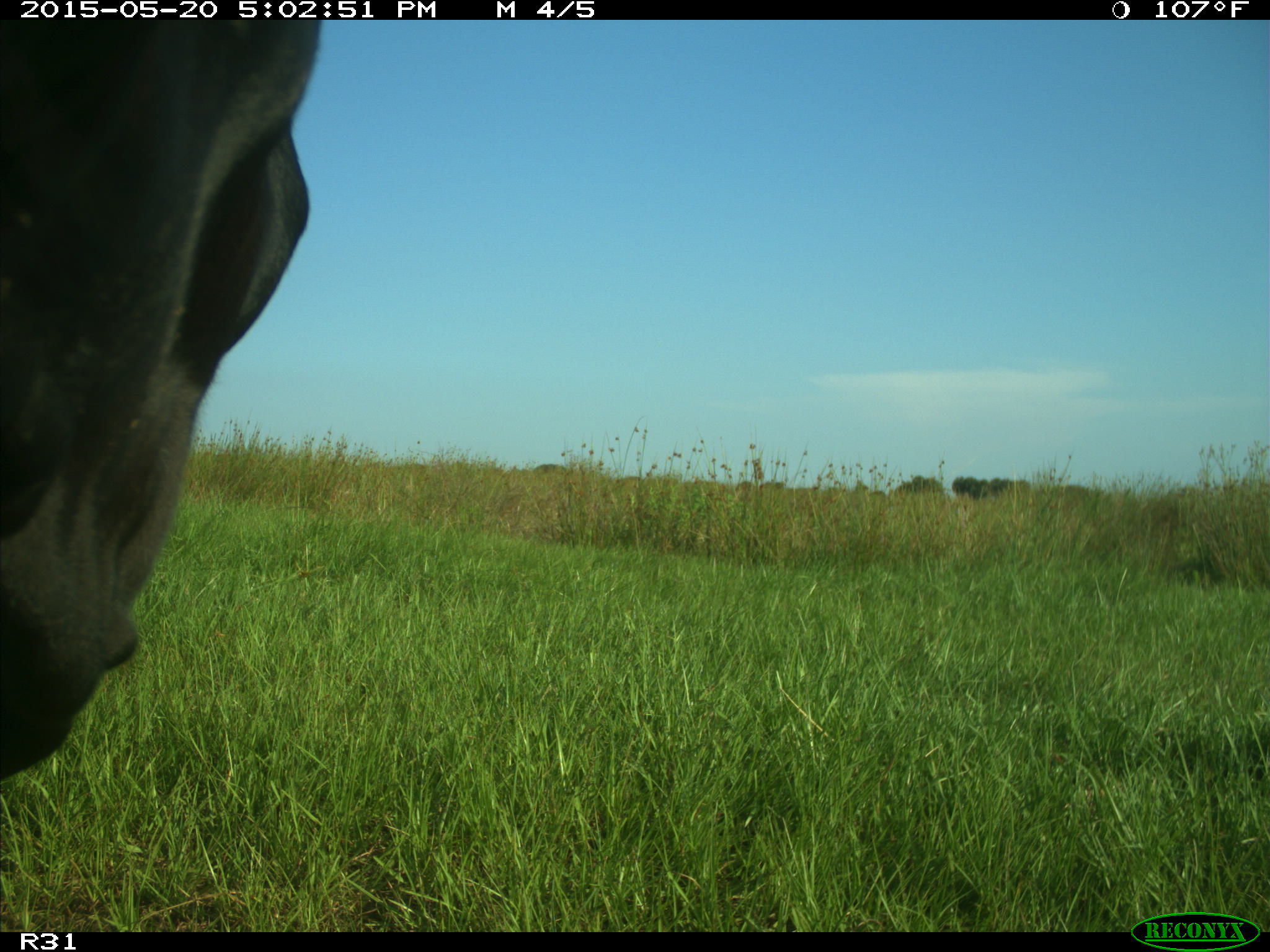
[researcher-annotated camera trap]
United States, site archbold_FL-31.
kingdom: Animalia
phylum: Chordata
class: Mammalia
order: Artiodactyla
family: Bovidae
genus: Bos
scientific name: Bos taurus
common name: domestic cow